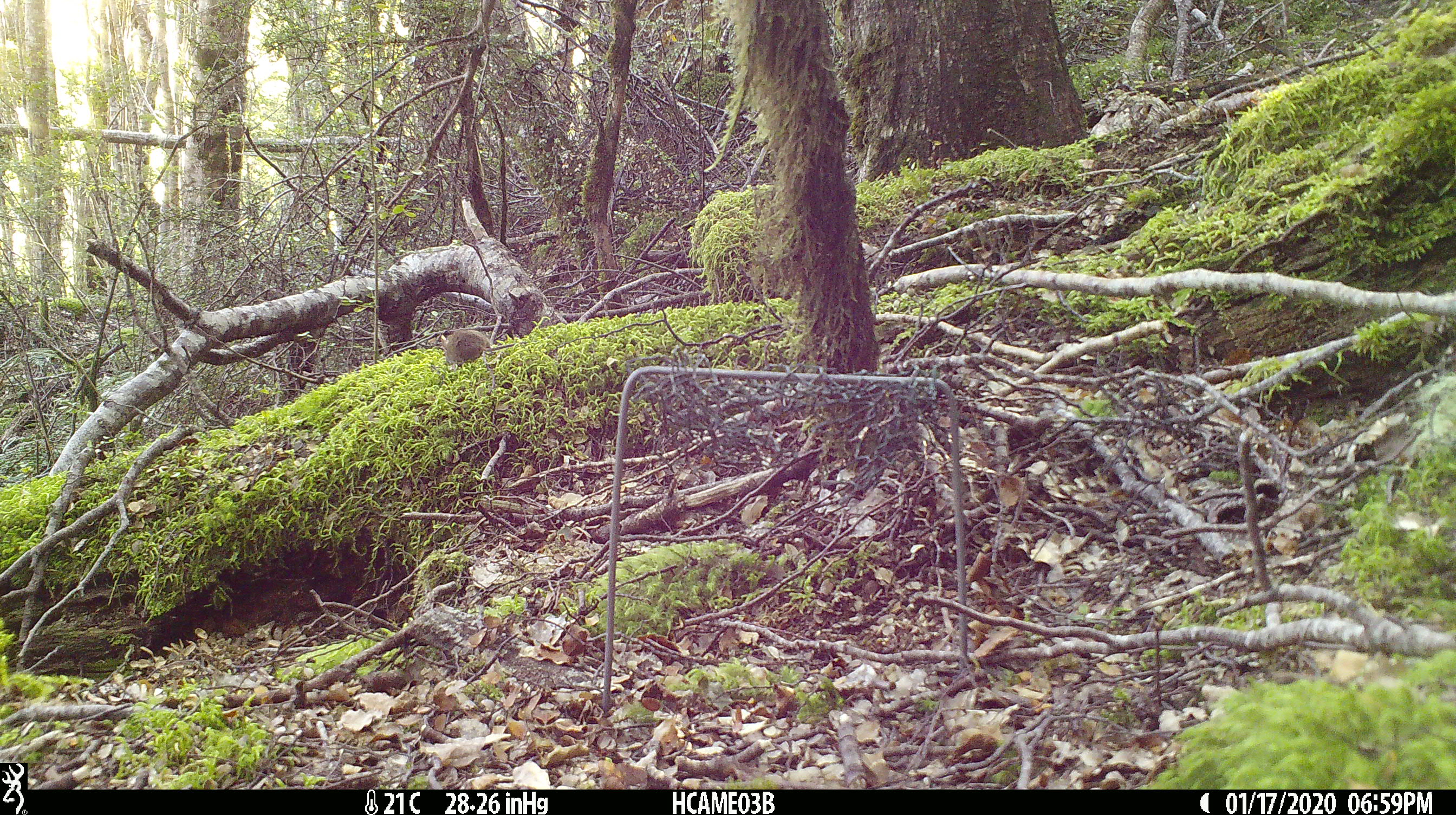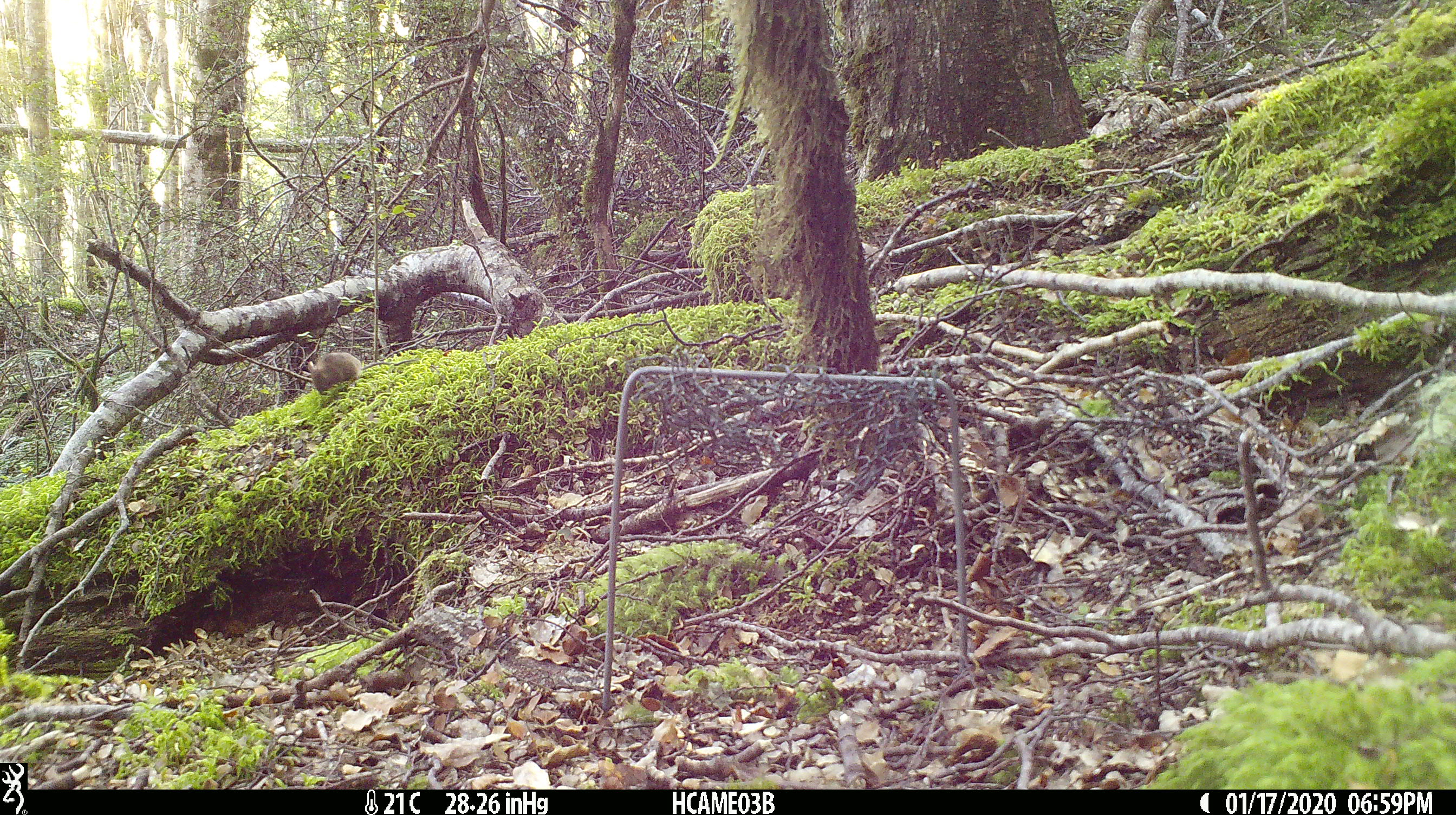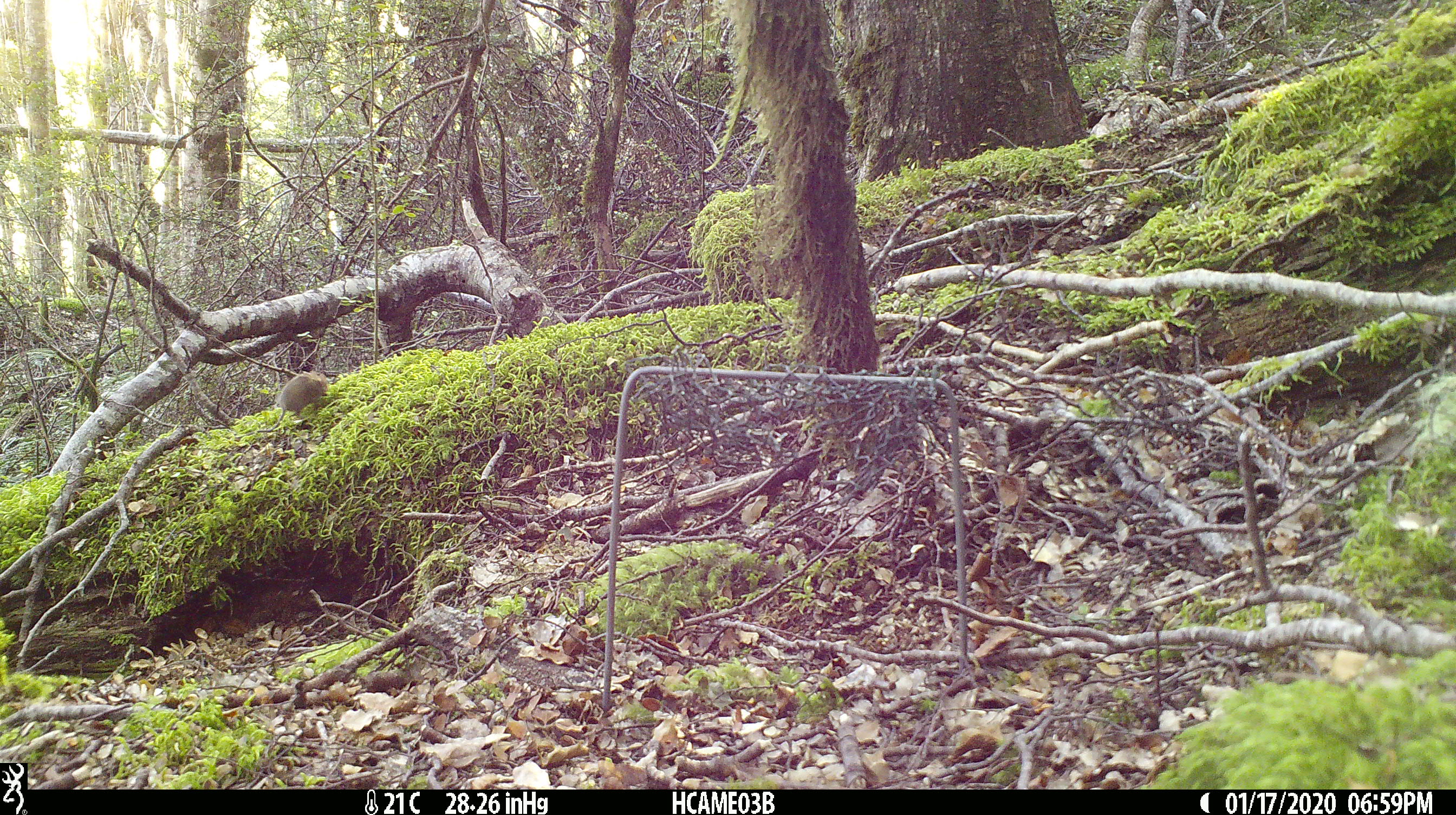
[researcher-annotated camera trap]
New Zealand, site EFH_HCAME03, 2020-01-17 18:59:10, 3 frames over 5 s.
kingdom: Animalia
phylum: Chordata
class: Mammalia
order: Rodentia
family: Muridae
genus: Mus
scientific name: Mus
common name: mouse